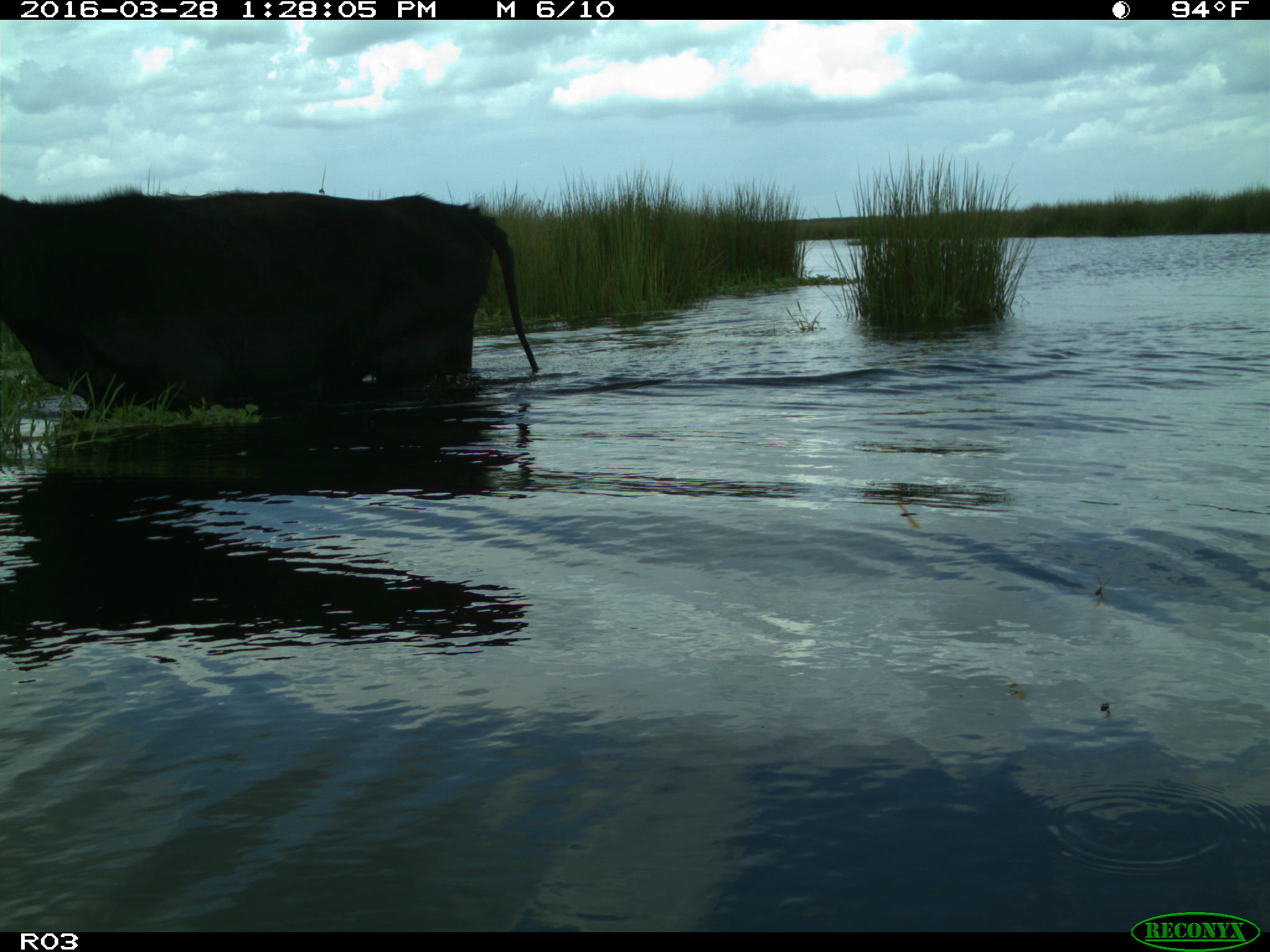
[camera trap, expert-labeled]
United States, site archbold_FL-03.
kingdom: Animalia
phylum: Chordata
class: Mammalia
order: Artiodactyla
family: Bovidae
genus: Bos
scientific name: Bos taurus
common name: domestic cow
Bos taurus (domestic cow).